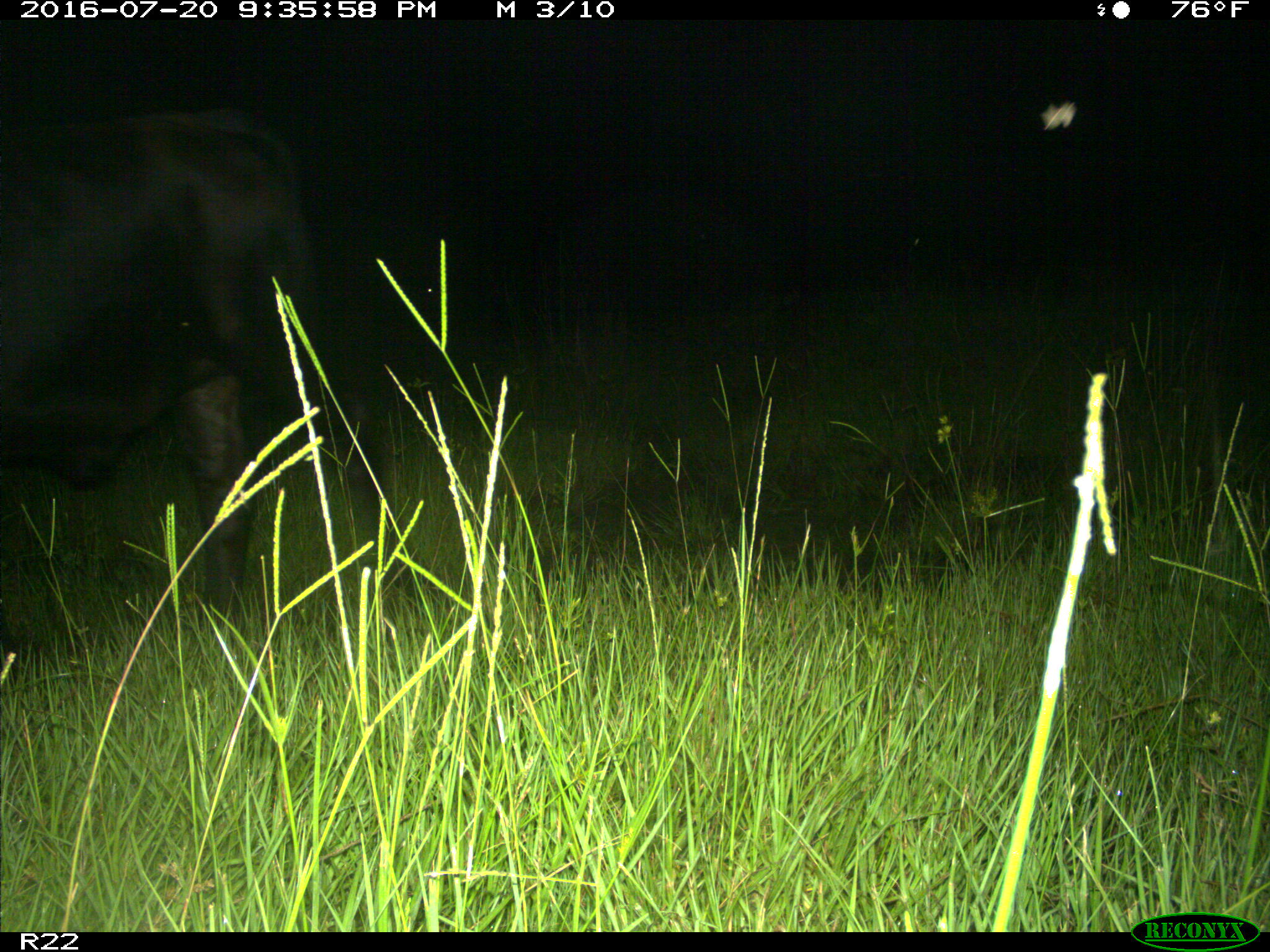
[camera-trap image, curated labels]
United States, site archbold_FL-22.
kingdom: Animalia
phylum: Chordata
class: Mammalia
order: Artiodactyla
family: Bovidae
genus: Bos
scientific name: Bos taurus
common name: domestic cow